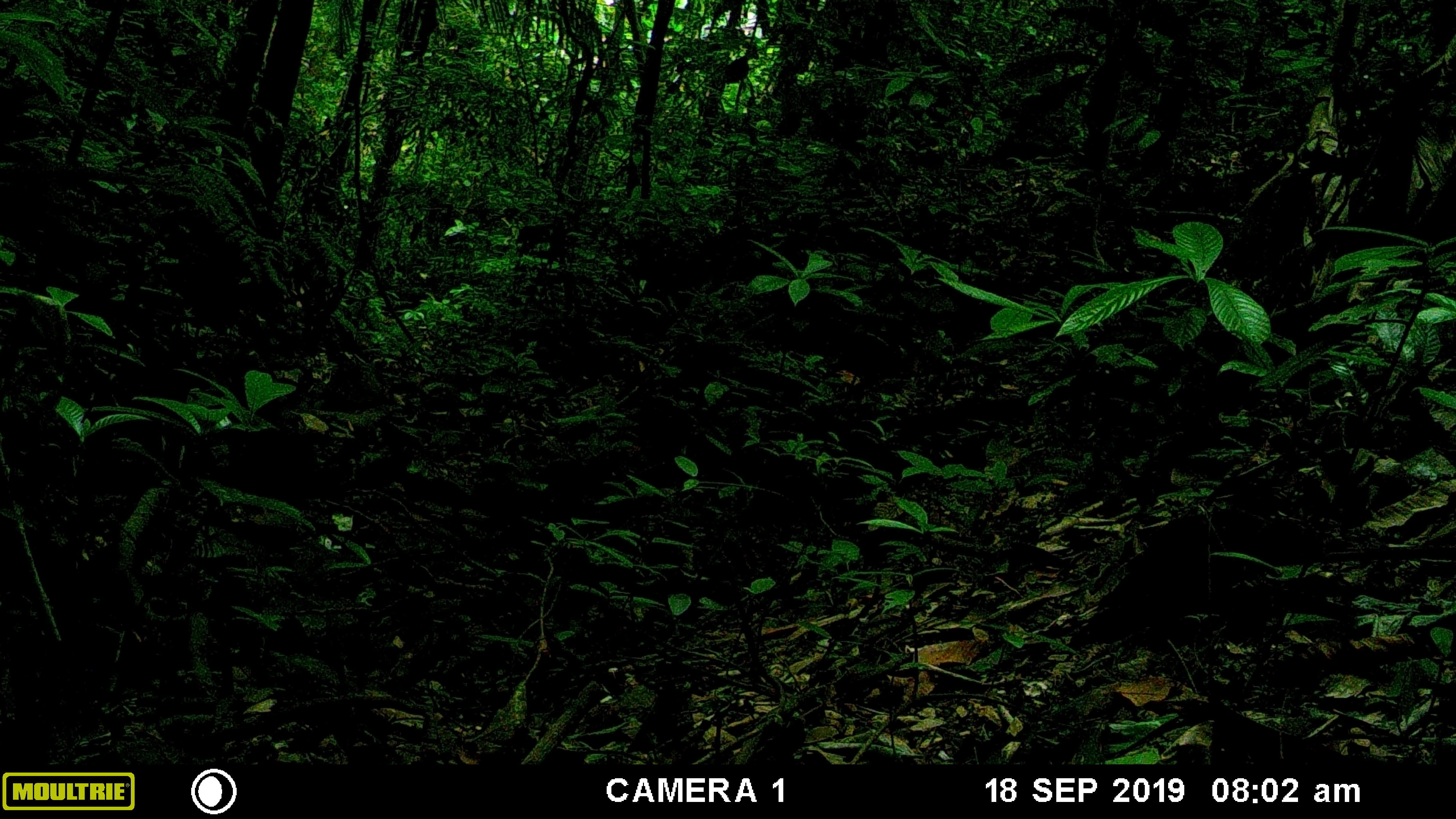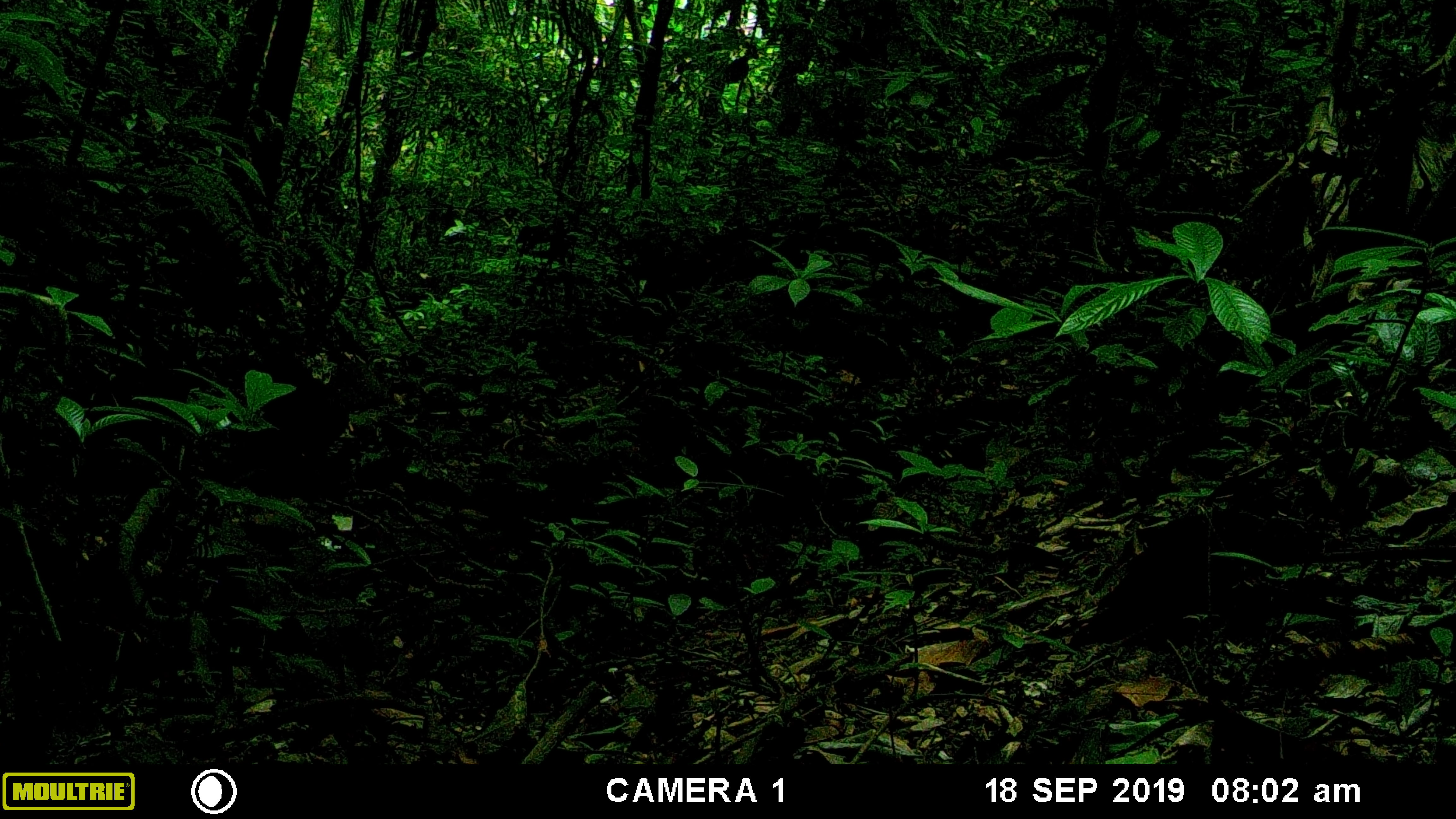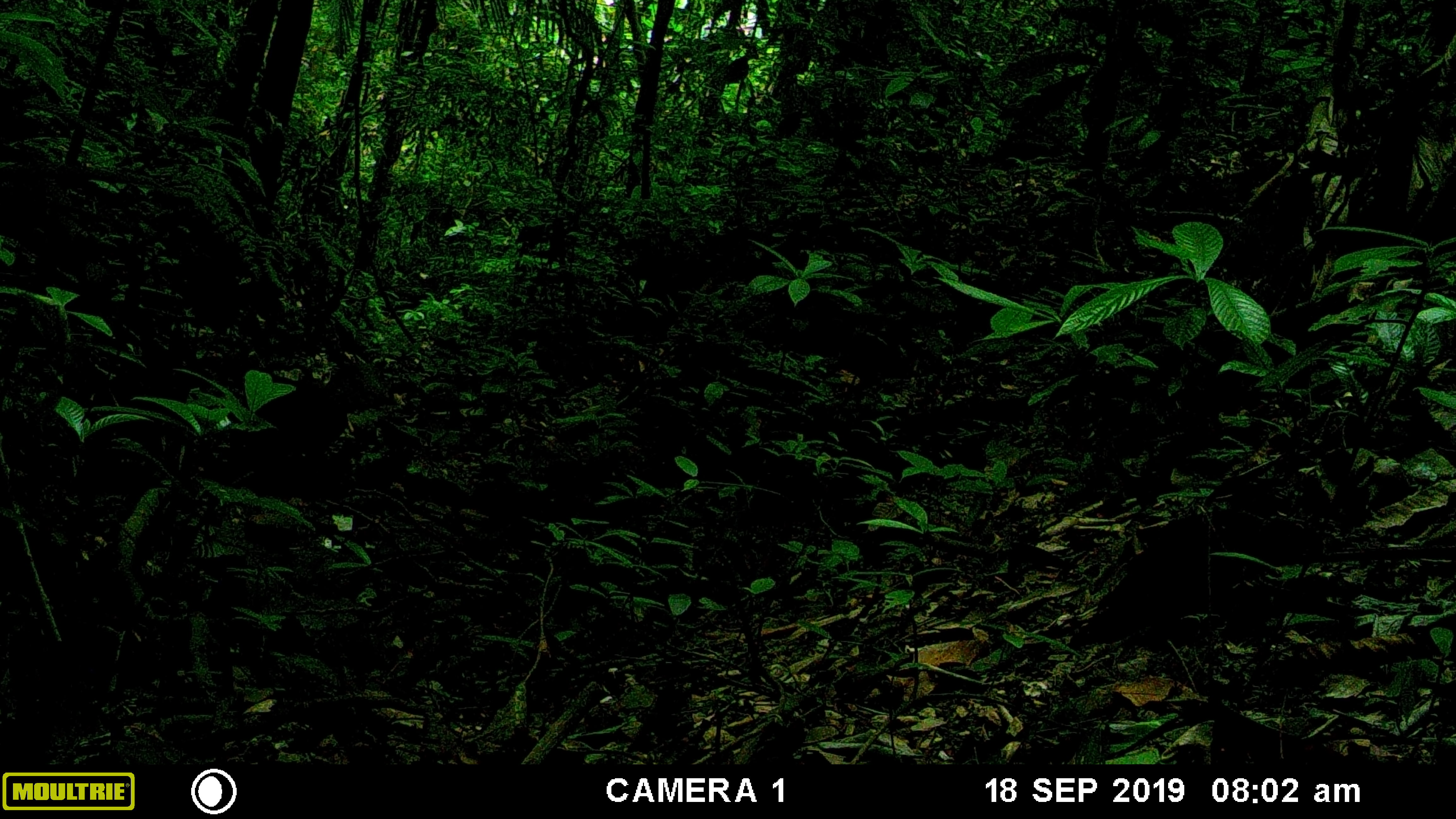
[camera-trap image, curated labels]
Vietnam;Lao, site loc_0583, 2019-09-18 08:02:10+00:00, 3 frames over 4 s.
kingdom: Animalia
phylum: Chordata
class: Mammalia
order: Primates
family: Cercopithecidae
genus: Macaca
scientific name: Macaca arctoides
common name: stump-tailed macaque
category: stump tailed macaque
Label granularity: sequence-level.